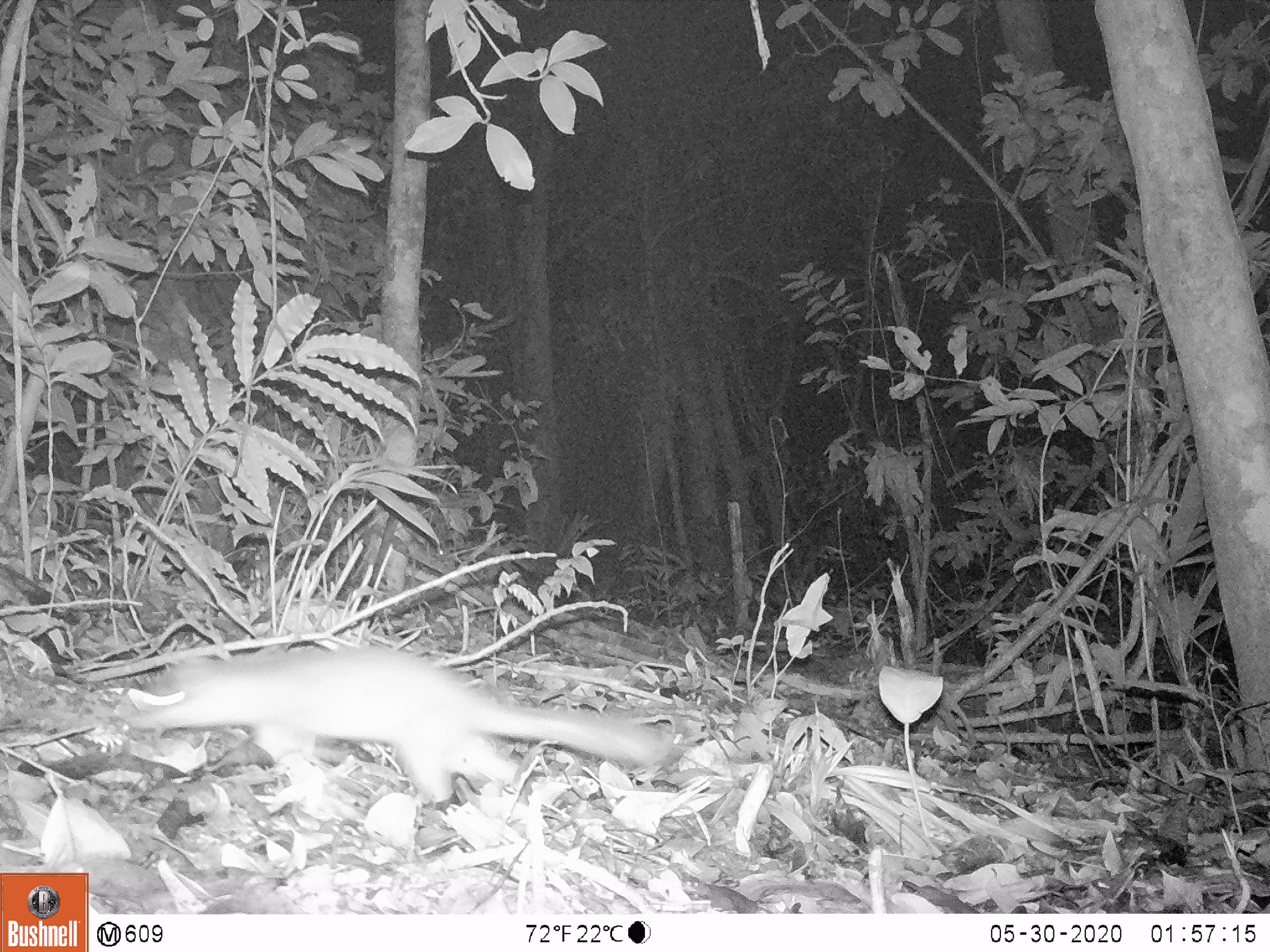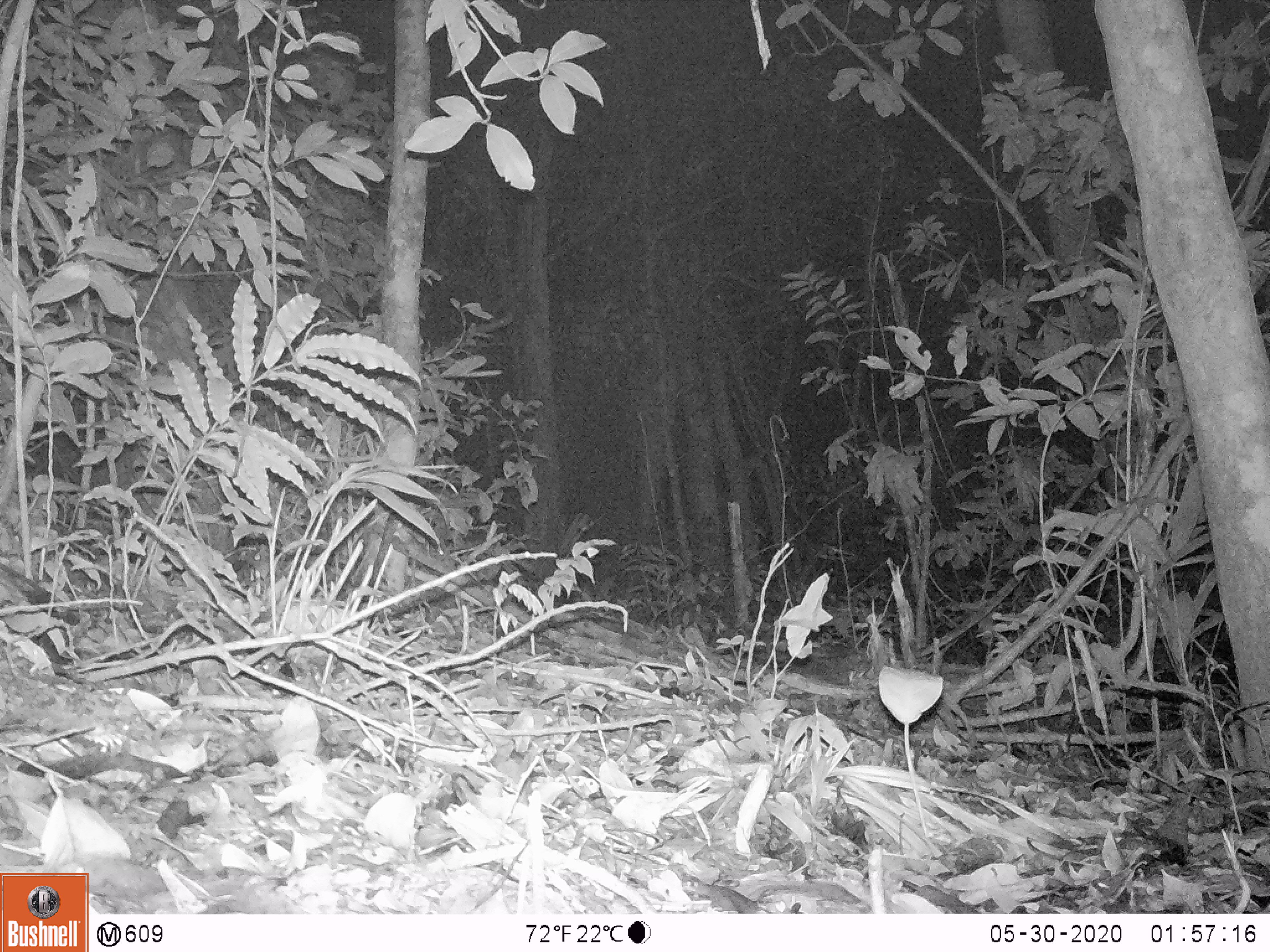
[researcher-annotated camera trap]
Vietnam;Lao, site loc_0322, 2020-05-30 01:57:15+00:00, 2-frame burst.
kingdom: Animalia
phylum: Chordata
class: Mammalia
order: Carnivora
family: Mustelidae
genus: Melogale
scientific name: Melogale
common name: ferret badger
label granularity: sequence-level